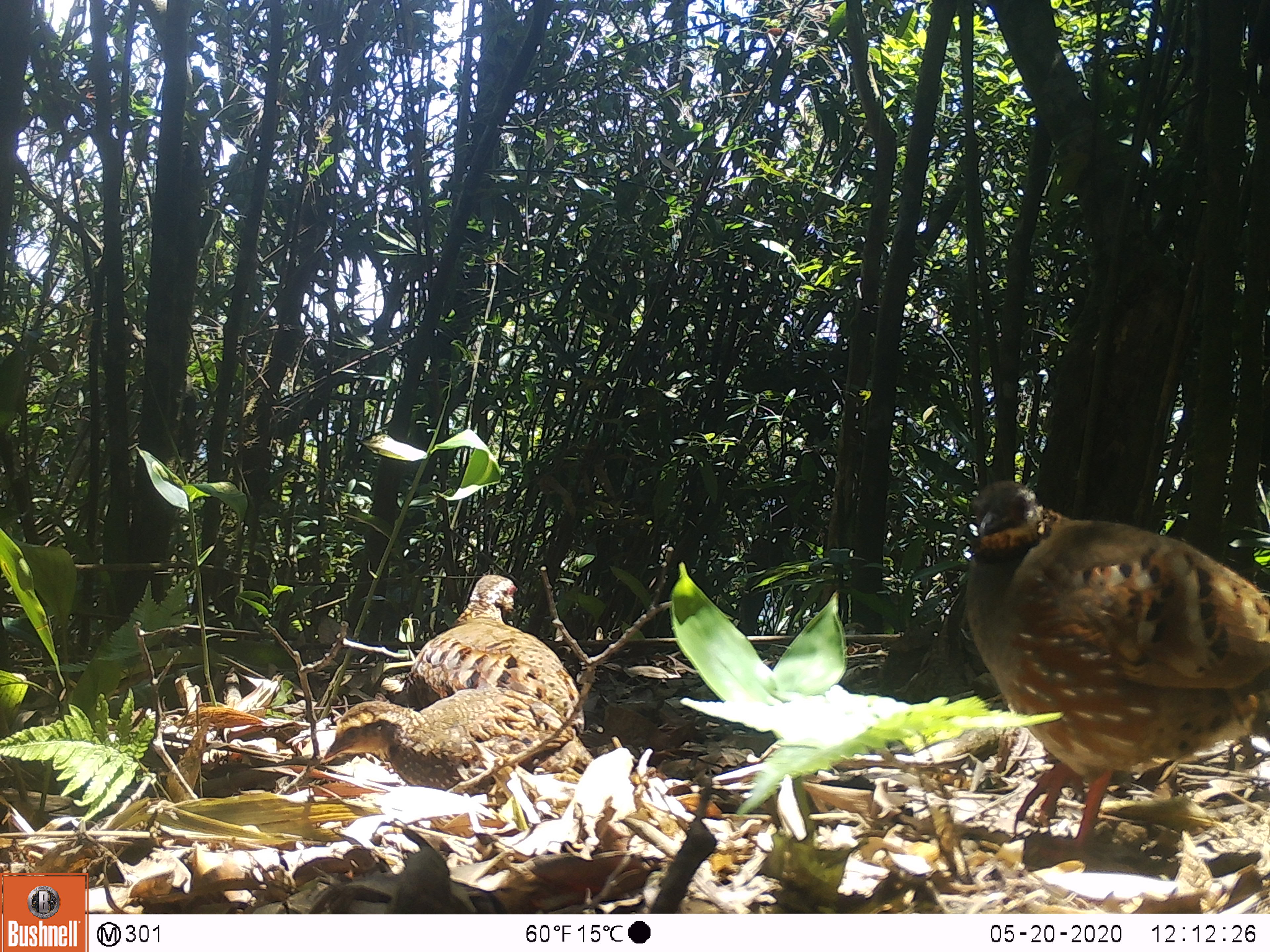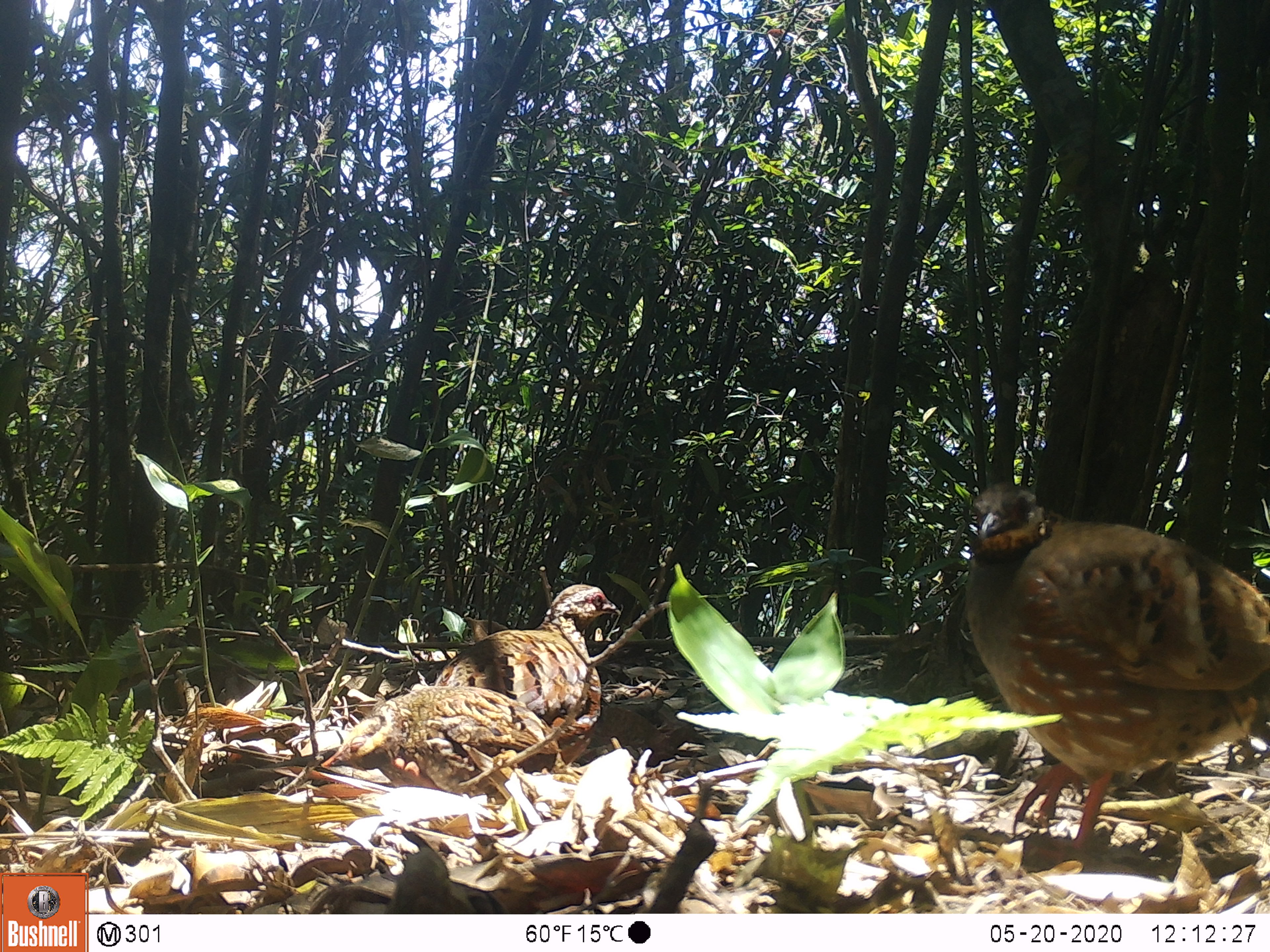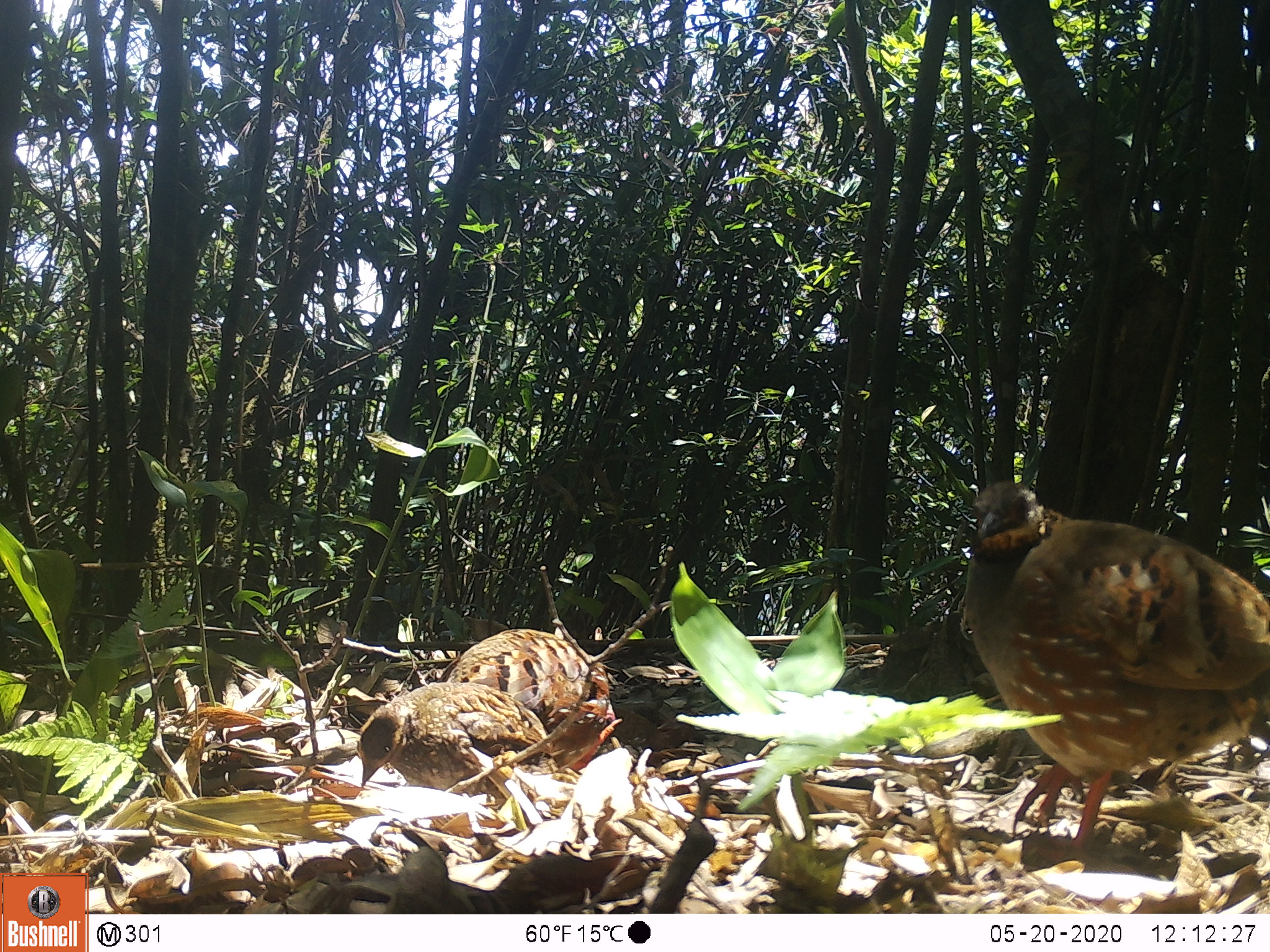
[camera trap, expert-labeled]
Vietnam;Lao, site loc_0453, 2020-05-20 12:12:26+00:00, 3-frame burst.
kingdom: Animalia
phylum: Chordata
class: Aves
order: Galliformes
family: Phasianidae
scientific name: Phasianidae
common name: partridge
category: unidentified partridge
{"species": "unidentified partridge (partridge) (Phasianidae)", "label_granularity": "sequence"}